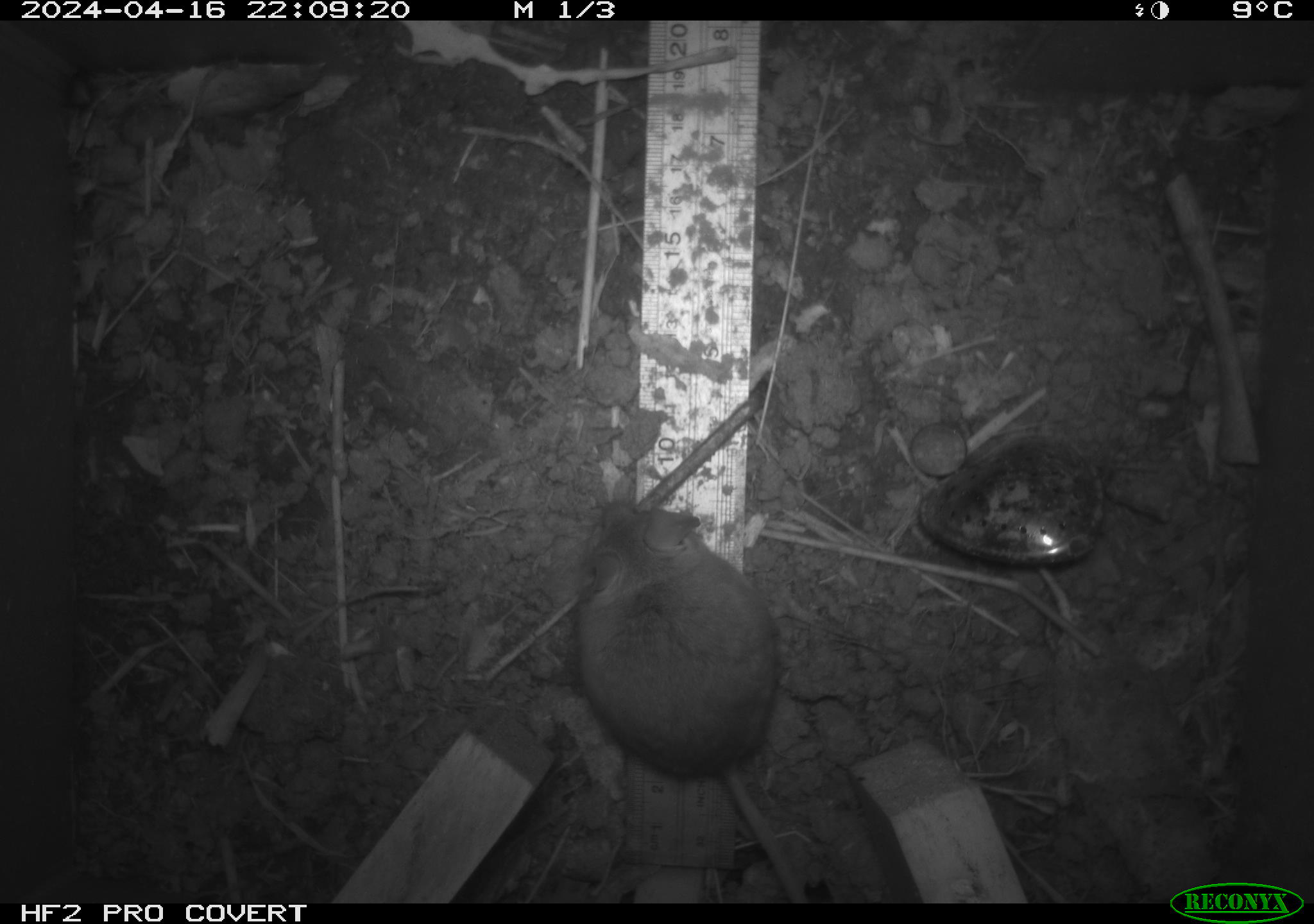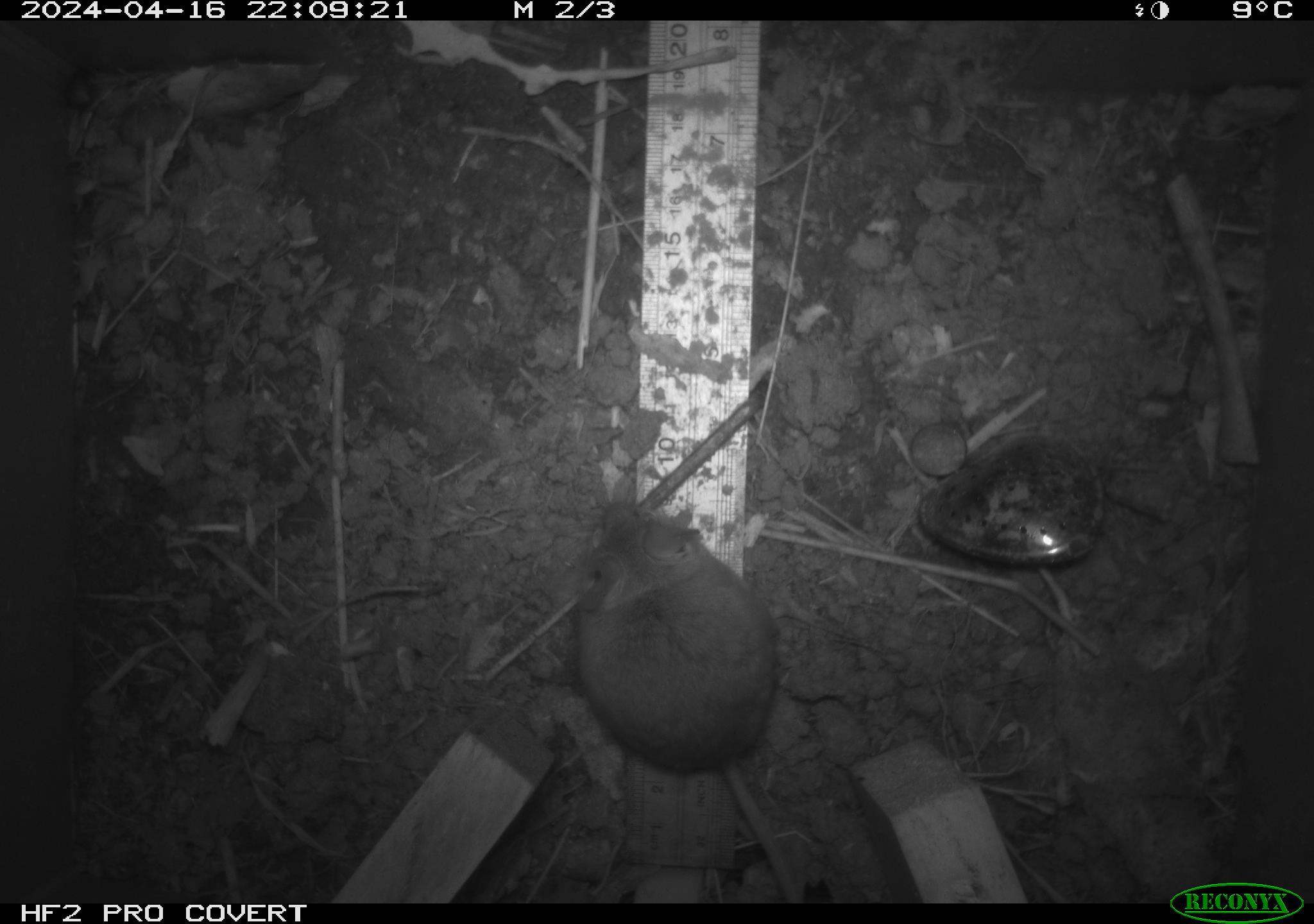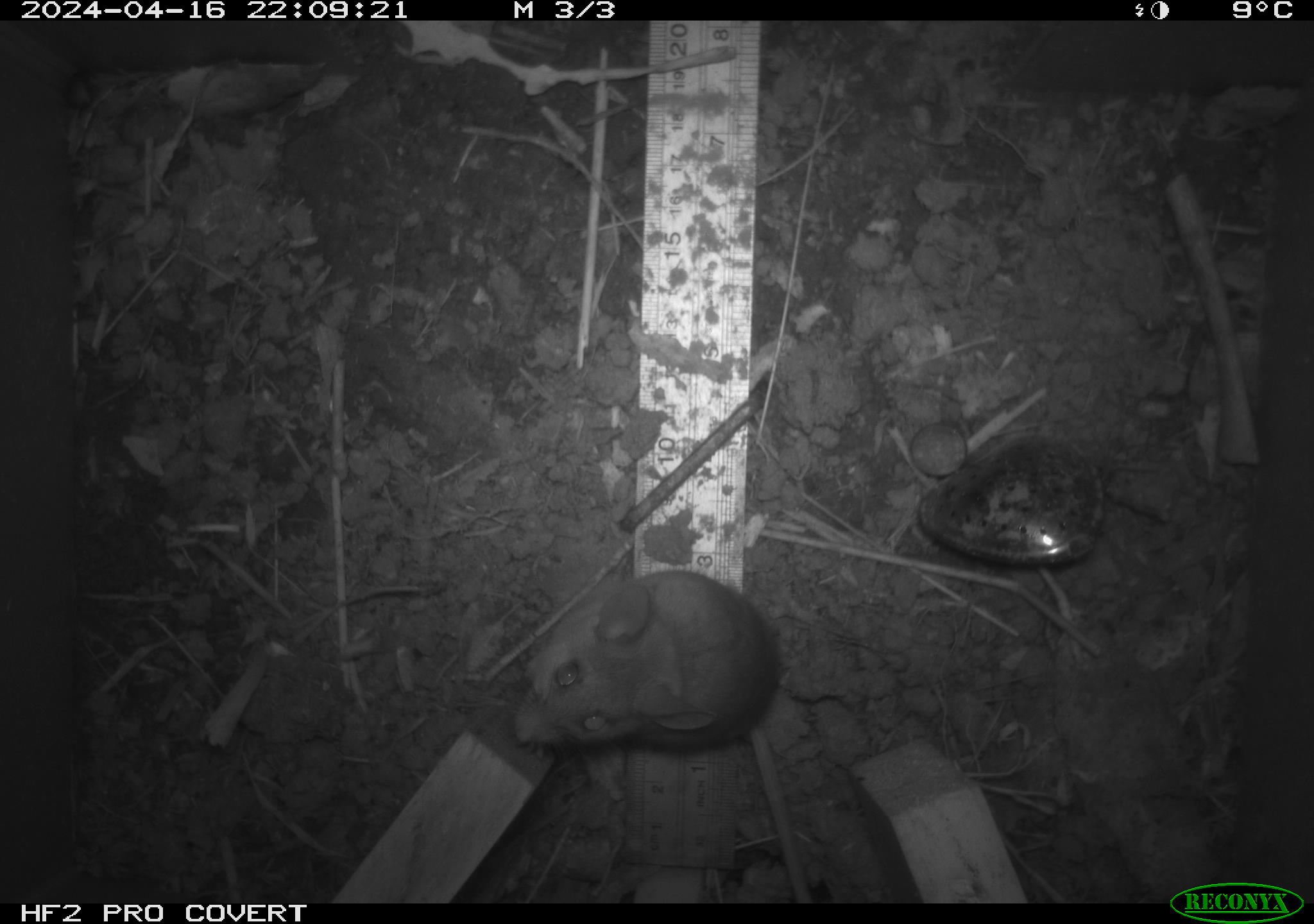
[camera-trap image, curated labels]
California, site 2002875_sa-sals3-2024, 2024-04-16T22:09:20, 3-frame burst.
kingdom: Animalia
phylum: Chordata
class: Mammalia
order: Rodentia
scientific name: Rodentia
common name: mouse species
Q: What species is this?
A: Mouse species (Rodentia).